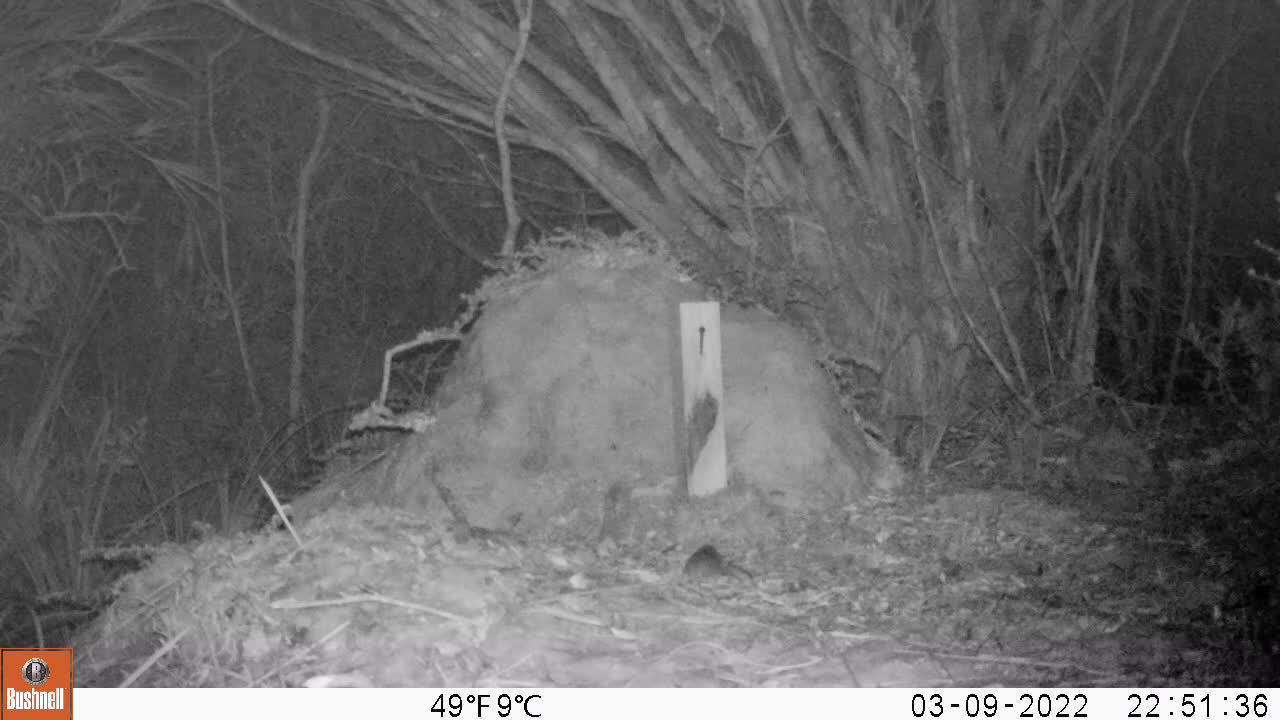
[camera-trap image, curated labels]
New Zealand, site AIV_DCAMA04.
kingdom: Animalia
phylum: Chordata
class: Mammalia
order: Rodentia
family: Muridae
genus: Mus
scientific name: Mus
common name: mouse